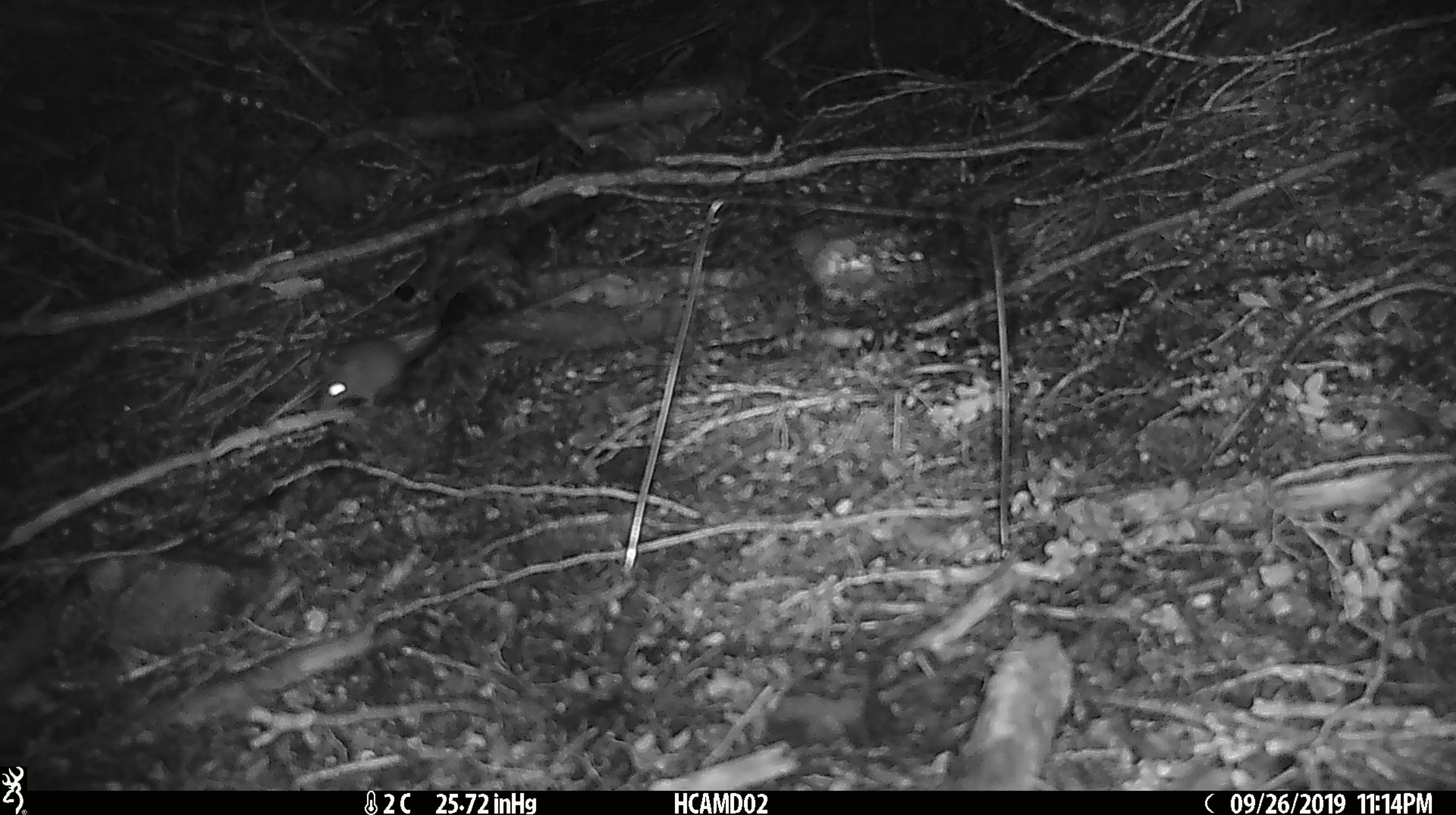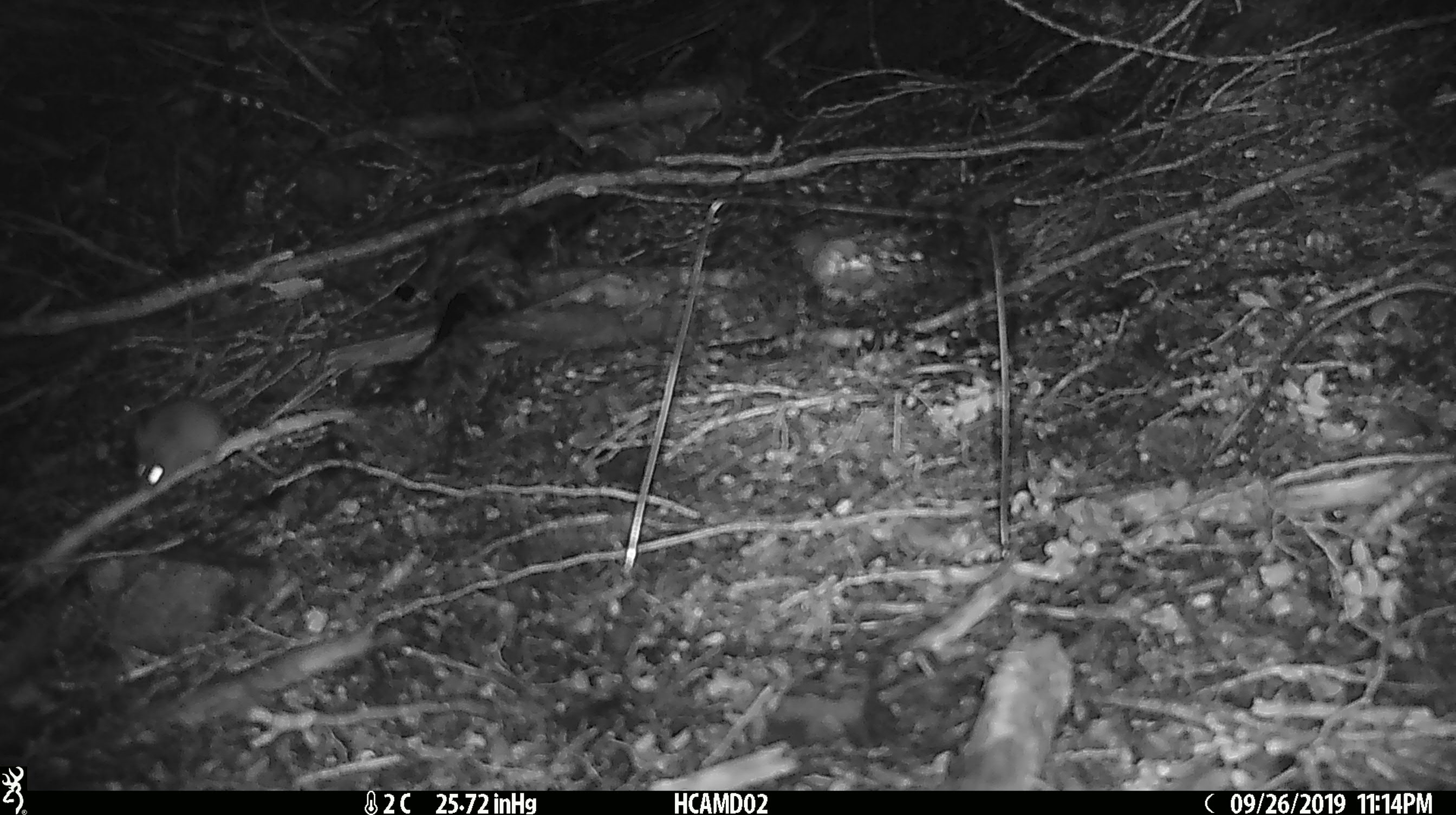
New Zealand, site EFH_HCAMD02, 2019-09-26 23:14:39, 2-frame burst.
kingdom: Animalia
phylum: Chordata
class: Mammalia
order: Rodentia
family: Muridae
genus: Mus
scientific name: Mus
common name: mouse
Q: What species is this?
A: Mouse (Mus).